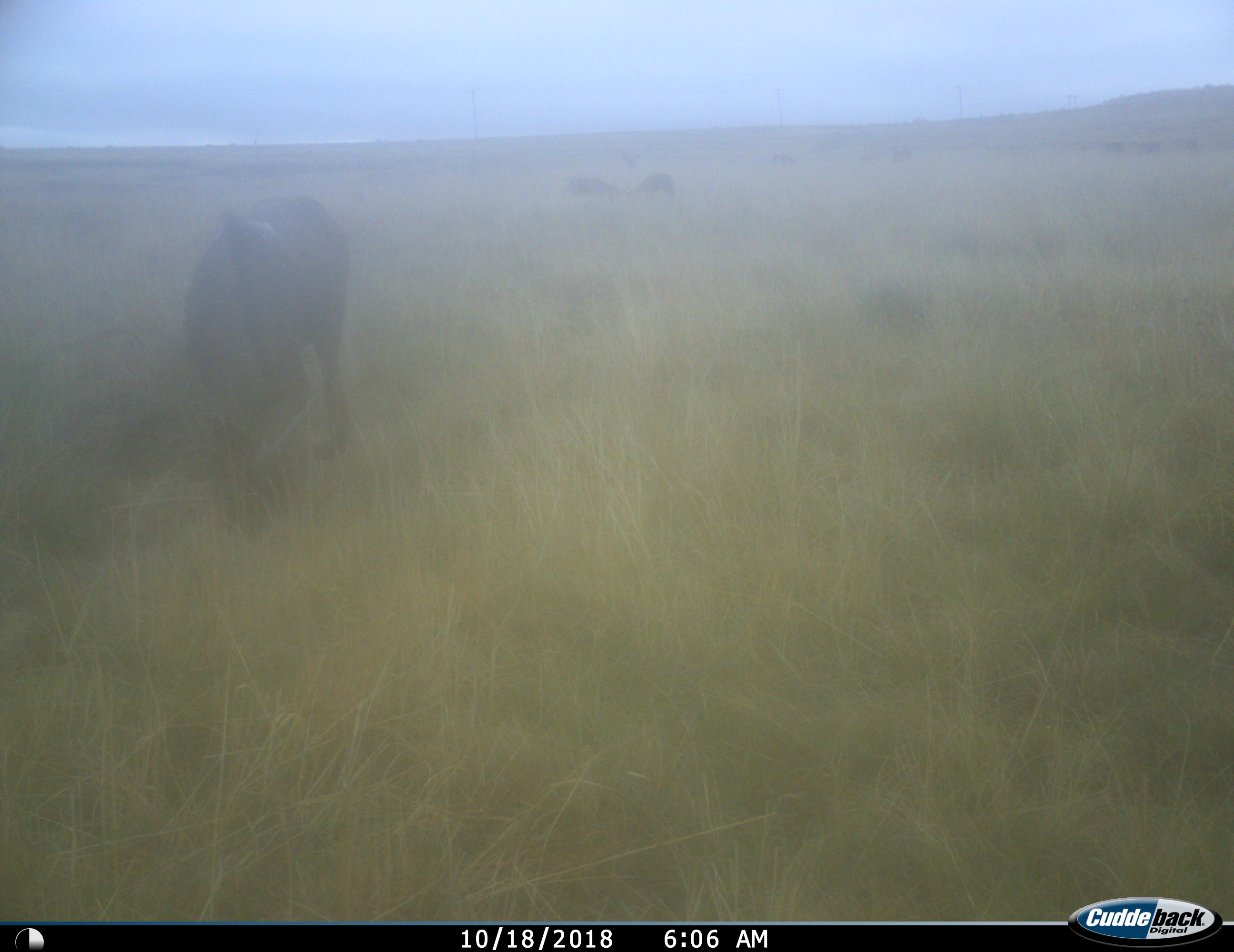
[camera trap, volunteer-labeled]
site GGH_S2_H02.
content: unidentified animal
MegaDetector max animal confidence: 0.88